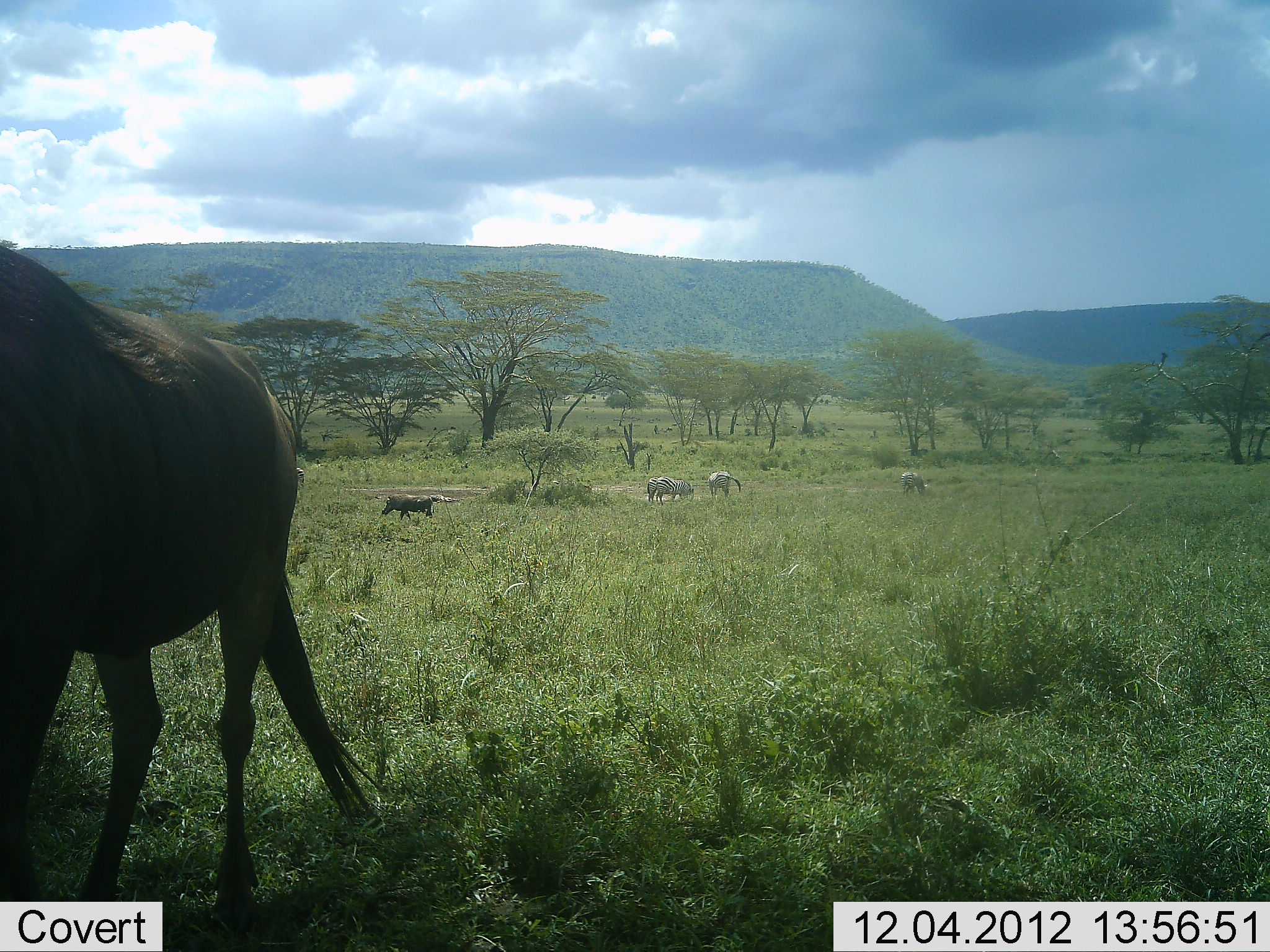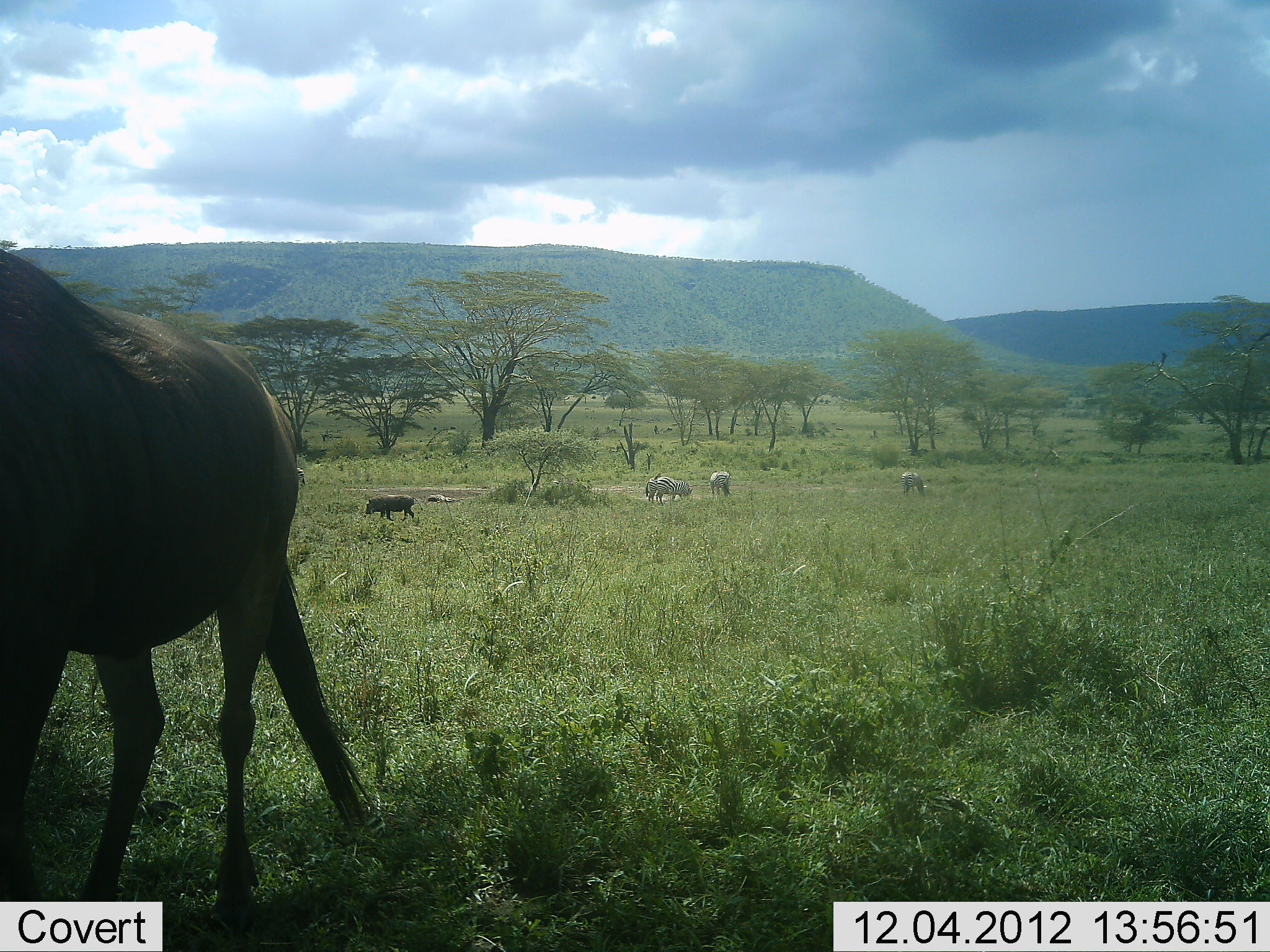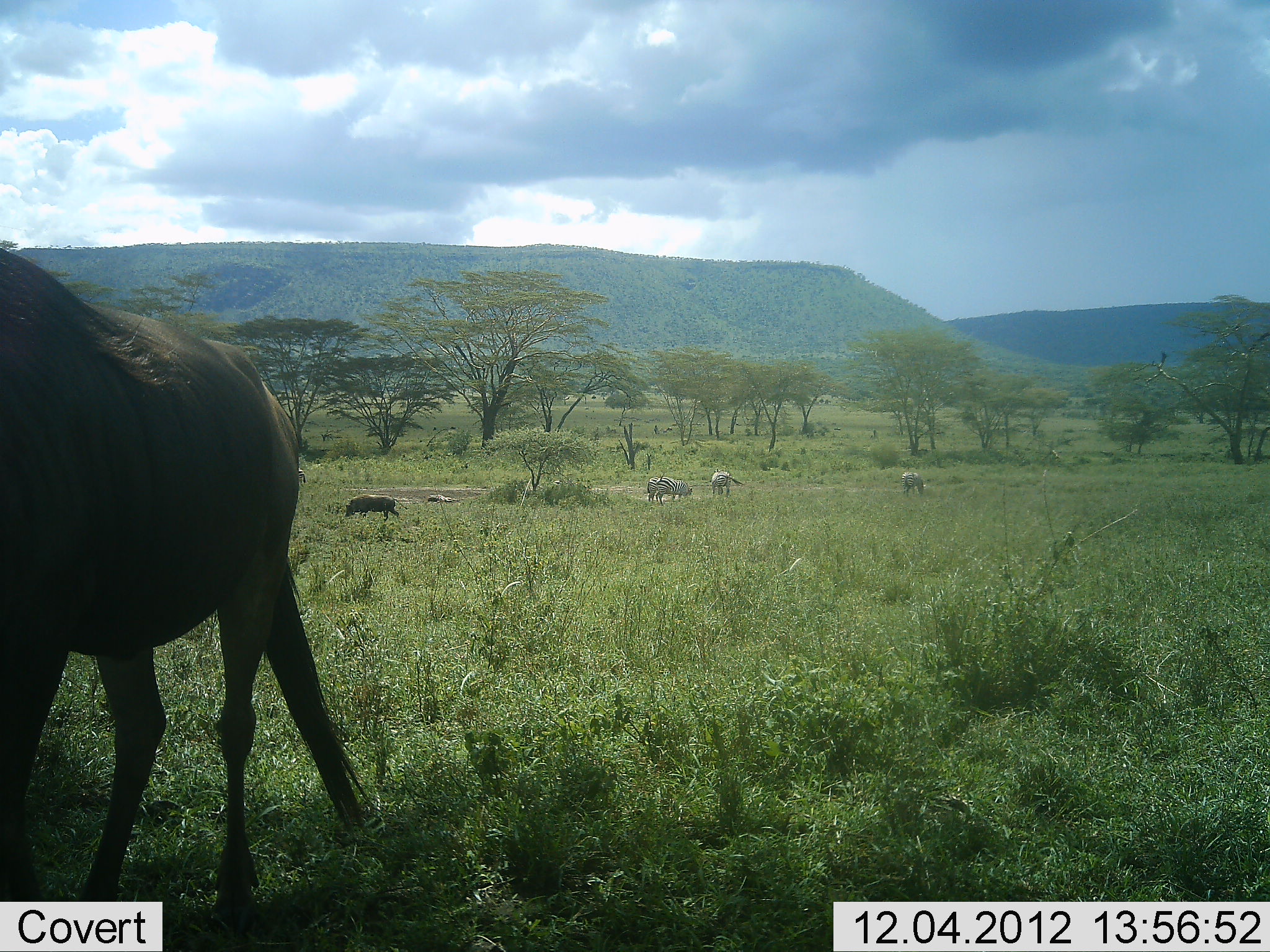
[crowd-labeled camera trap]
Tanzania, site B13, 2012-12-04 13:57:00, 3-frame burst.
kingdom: Animalia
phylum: Chordata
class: Mammalia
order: Artiodactyla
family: Suidae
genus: Phacochoerus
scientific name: Phacochoerus africanus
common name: warthog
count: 1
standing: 0%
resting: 0%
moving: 100%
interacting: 0%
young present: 0%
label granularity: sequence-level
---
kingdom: Animalia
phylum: Chordata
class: Mammalia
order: Artiodactyla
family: Bovidae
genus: Connochaetes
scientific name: Connochaetes taurinus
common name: blue wildebeest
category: wildebeest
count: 1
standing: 92%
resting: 0%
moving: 8%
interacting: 0%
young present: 0%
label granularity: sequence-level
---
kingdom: Animalia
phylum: Chordata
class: Mammalia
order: Perissodactyla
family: Equidae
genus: Equus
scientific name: Equus quagga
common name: plains zebra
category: zebra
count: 4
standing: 50%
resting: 8%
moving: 8%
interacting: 0%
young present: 0%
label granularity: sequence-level